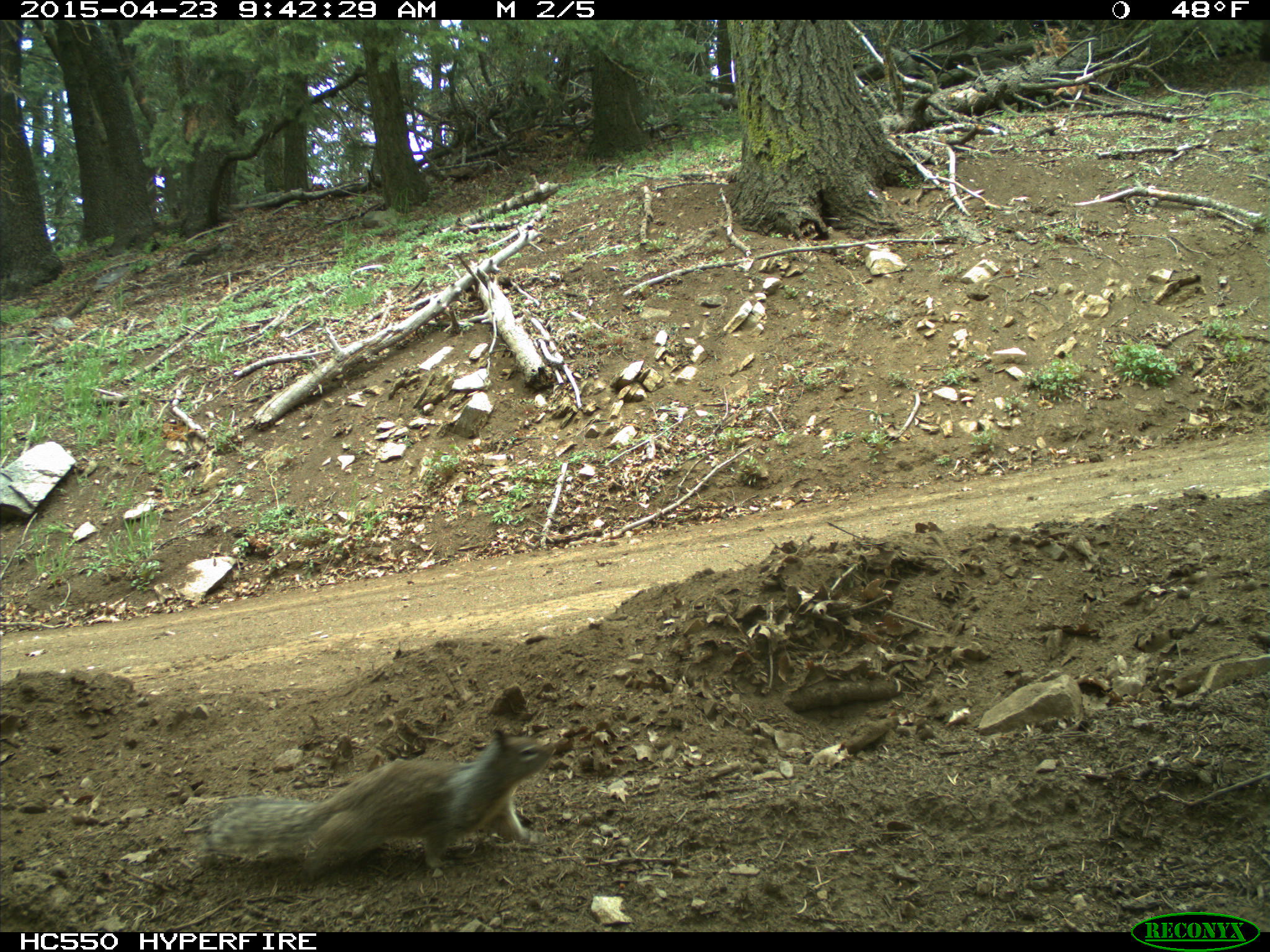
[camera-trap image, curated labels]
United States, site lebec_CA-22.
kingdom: Animalia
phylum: Chordata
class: Mammalia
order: Rodentia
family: Sciuridae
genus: Otospermophilus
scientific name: Otospermophilus beecheyi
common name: california ground squirrel